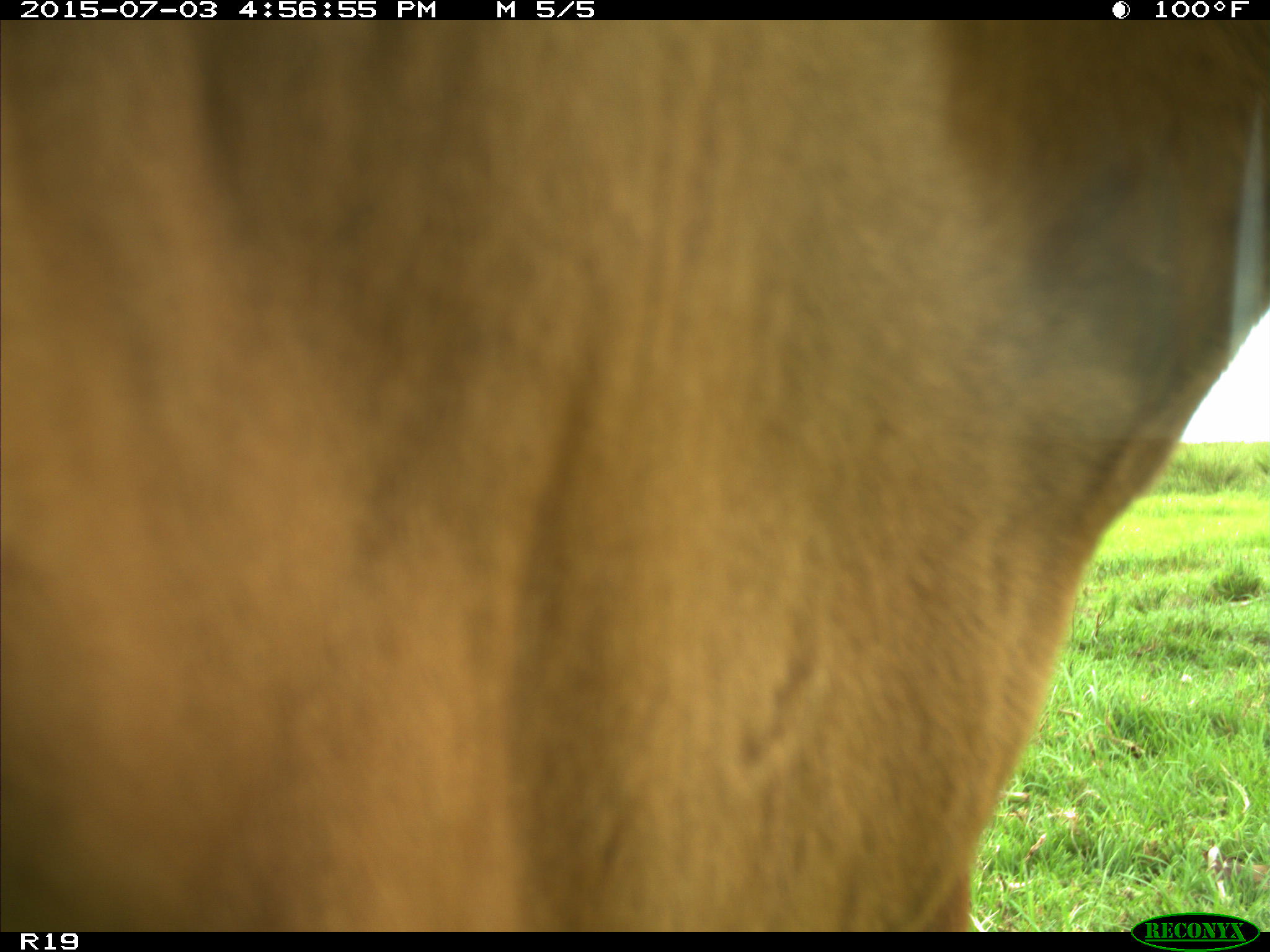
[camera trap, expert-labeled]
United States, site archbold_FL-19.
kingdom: Animalia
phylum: Chordata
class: Mammalia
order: Artiodactyla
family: Bovidae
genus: Bos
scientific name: Bos taurus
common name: domestic cow